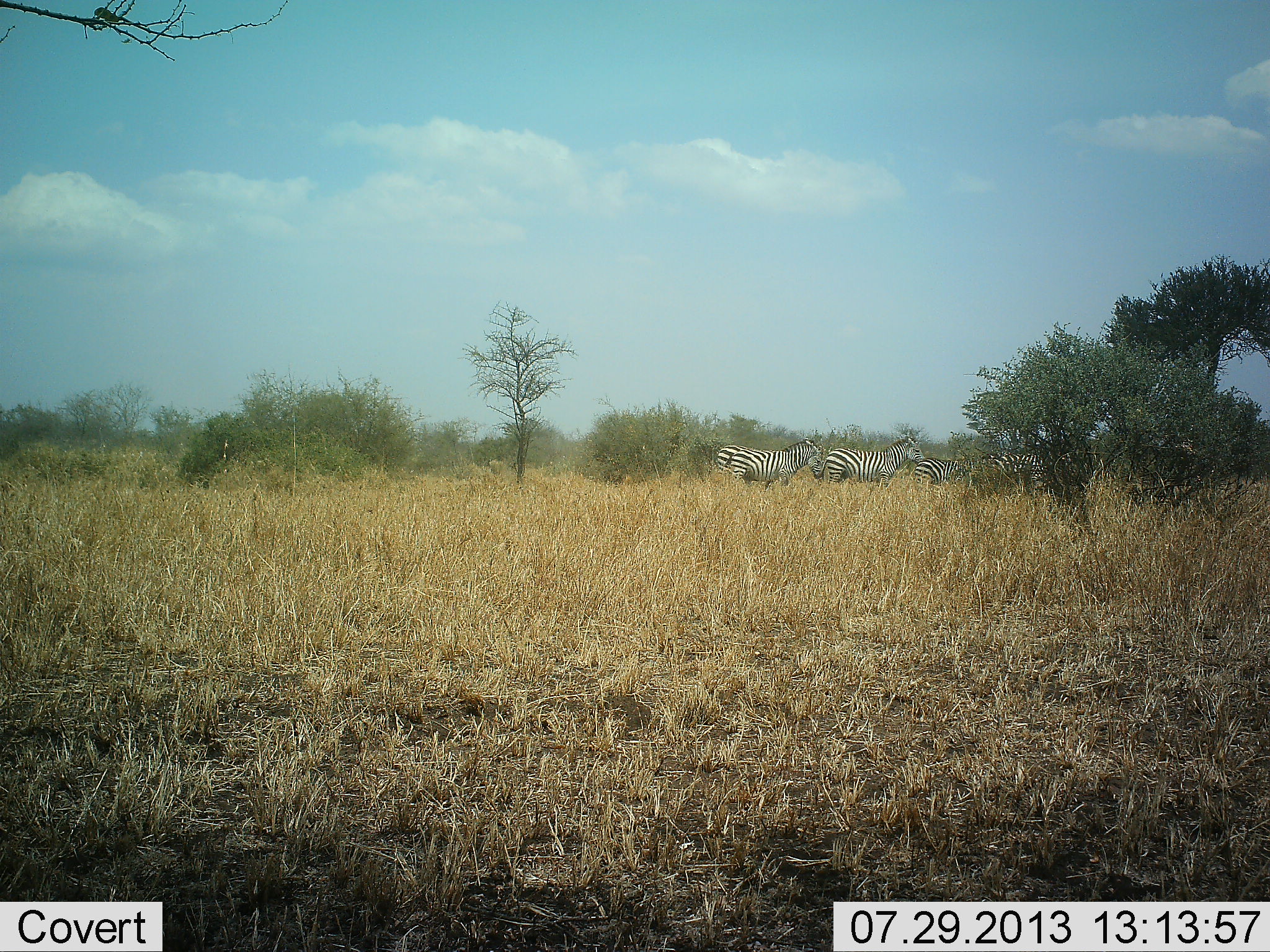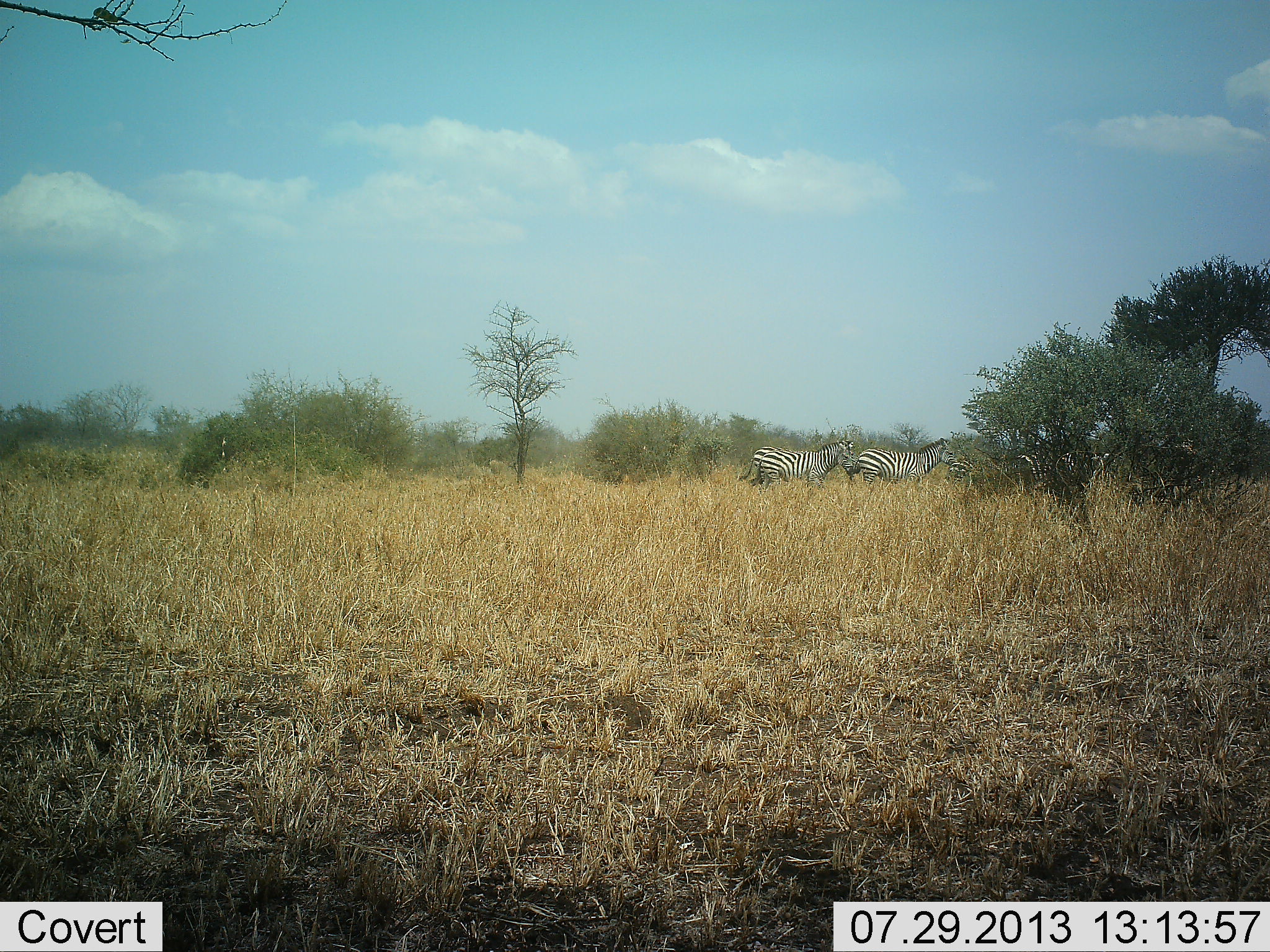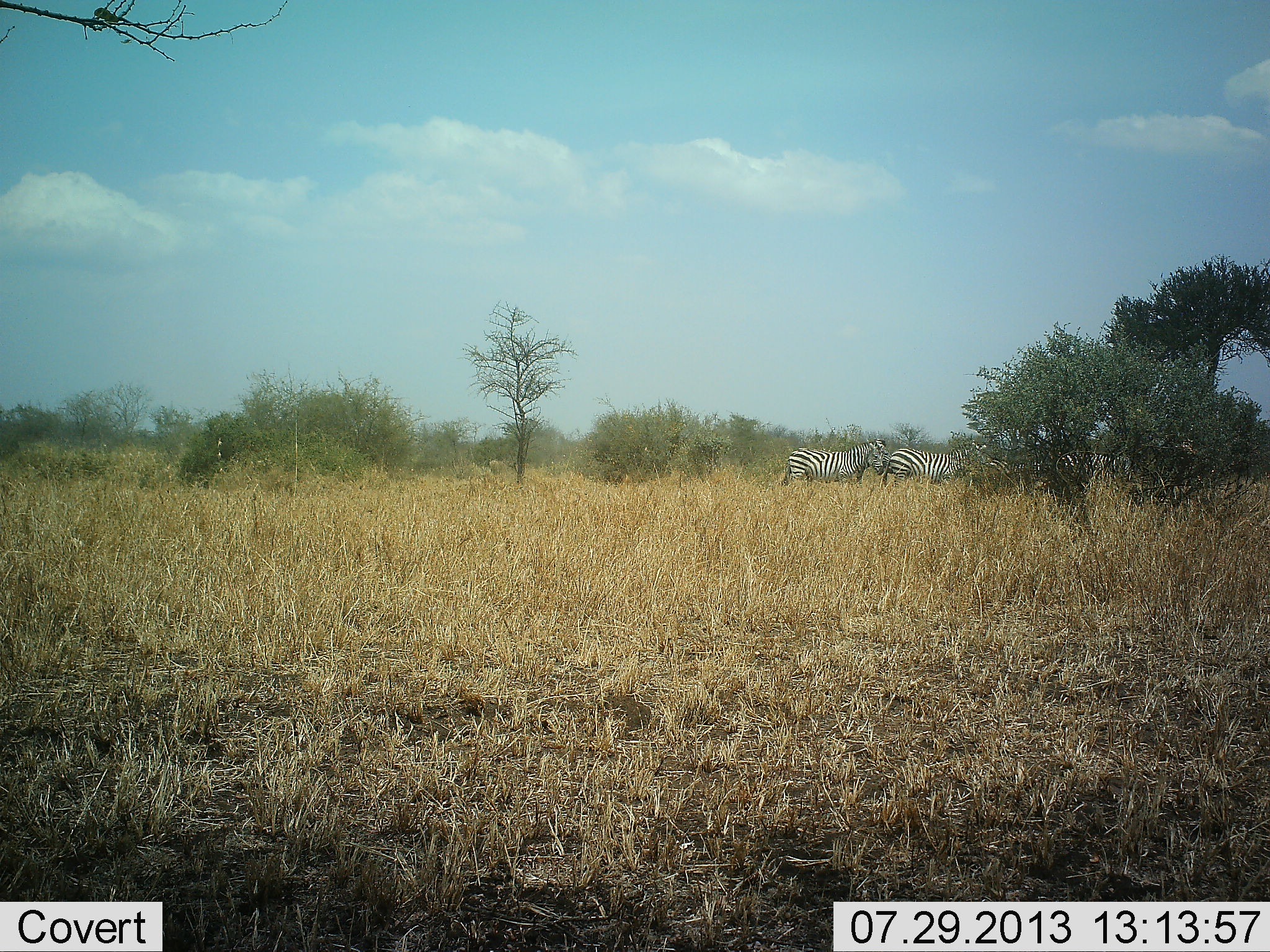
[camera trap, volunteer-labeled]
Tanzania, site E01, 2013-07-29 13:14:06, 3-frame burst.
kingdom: Animalia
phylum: Chordata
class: Mammalia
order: Perissodactyla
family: Equidae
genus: Equus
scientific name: Equus quagga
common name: plains zebra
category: zebra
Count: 4.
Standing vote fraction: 19%.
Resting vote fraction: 0%.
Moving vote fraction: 88%.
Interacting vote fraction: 0%.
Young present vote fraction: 3%.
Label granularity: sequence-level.